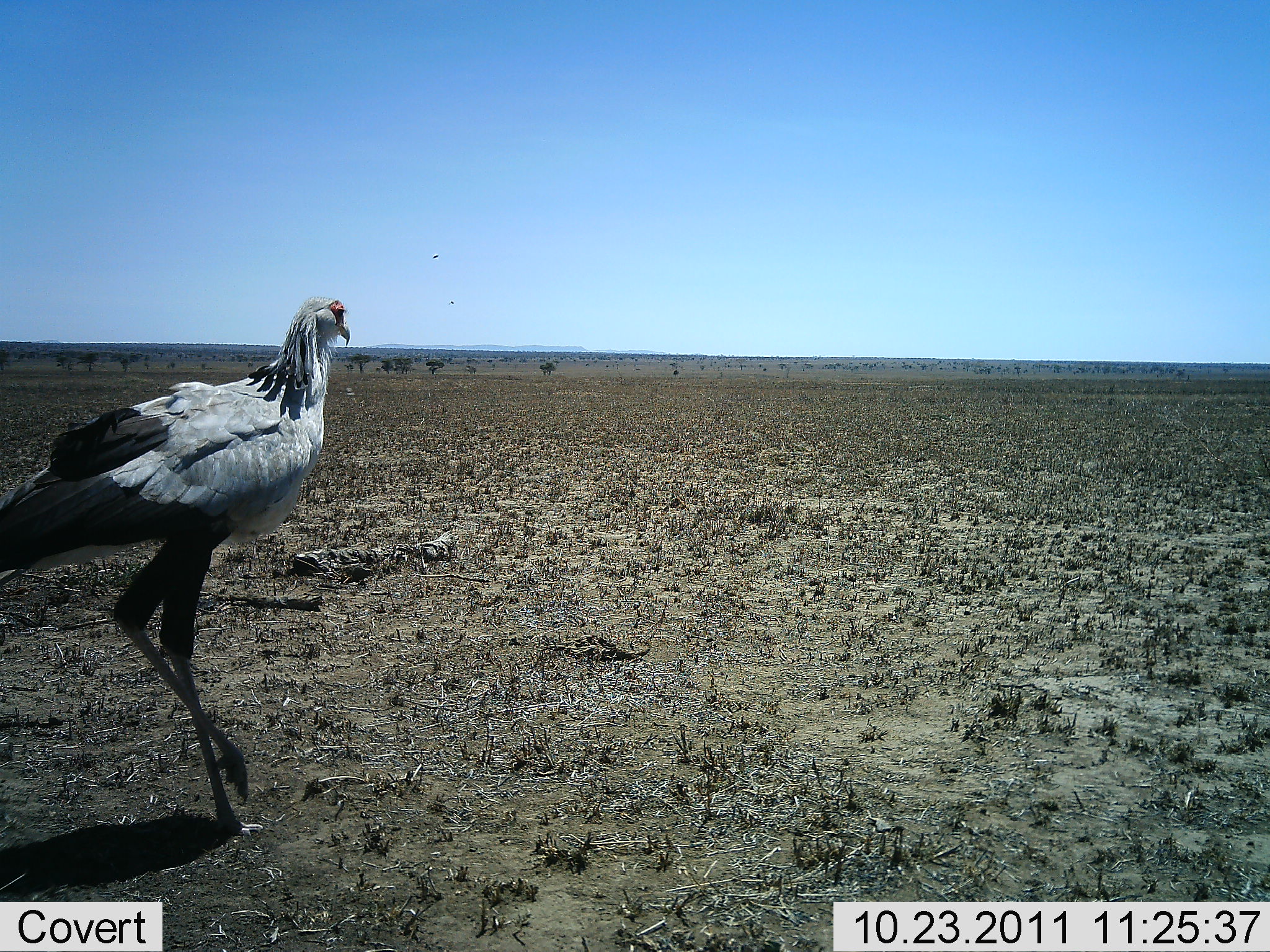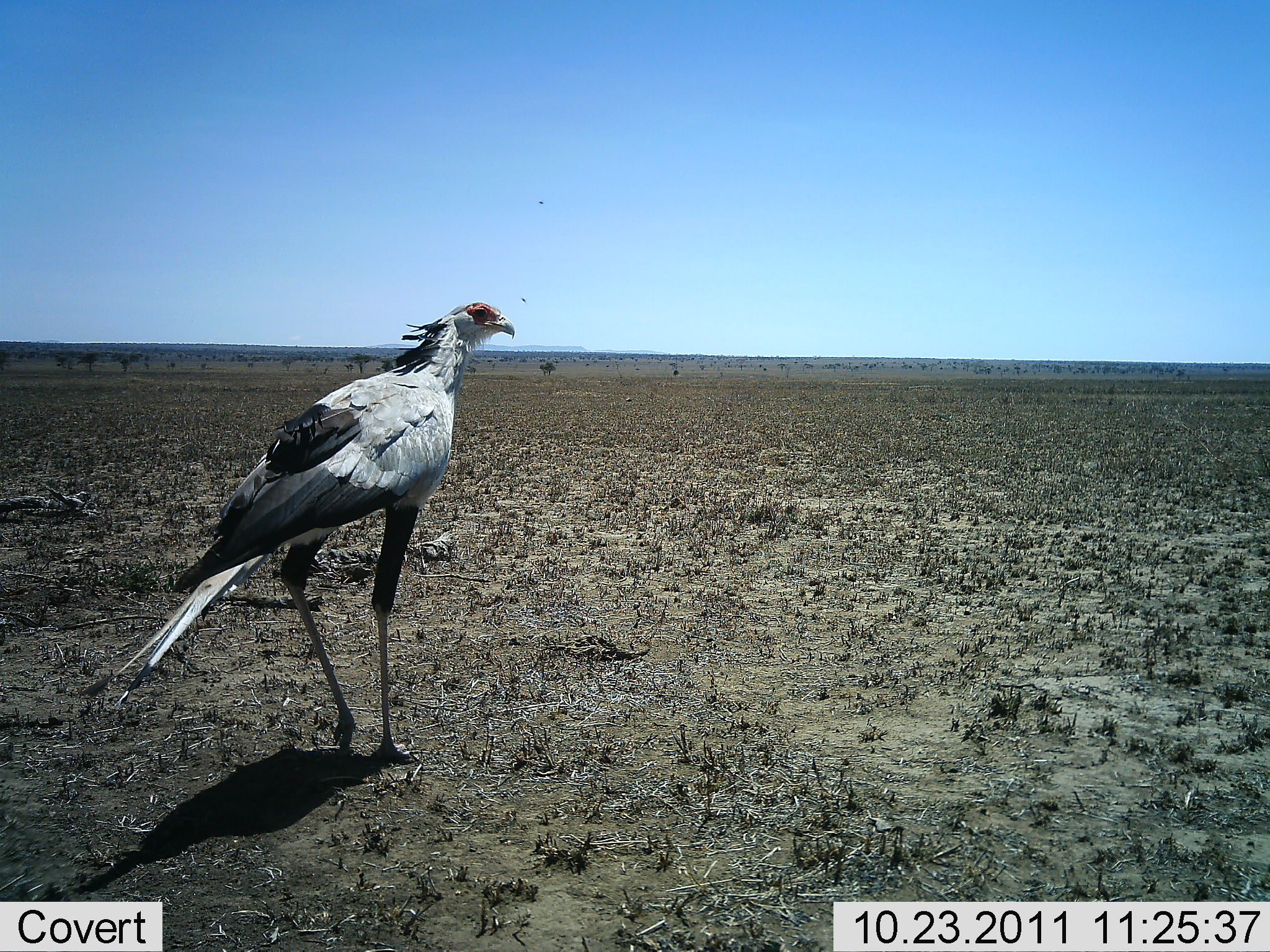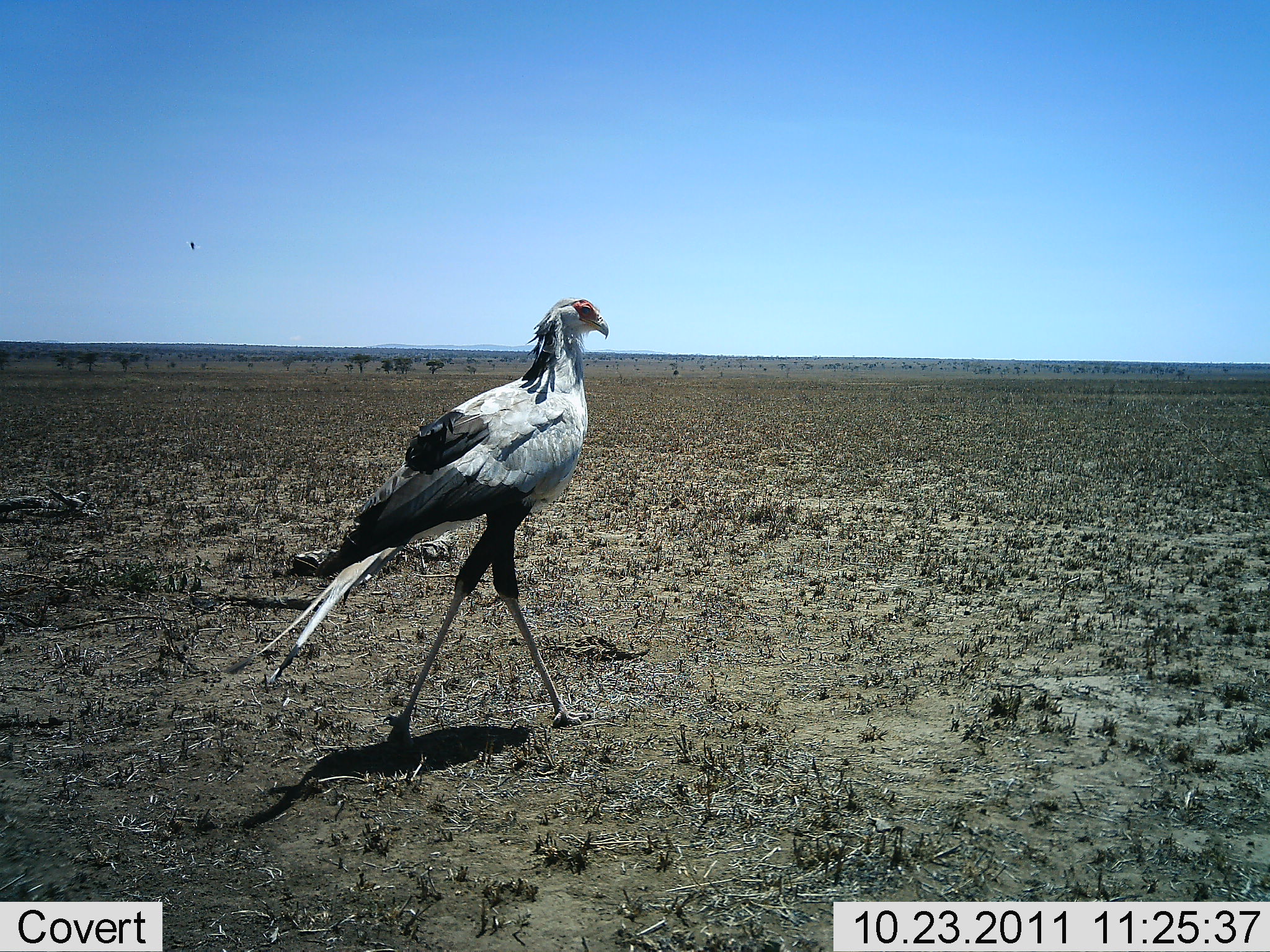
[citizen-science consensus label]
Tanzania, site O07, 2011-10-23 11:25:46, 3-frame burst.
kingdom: Animalia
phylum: Chordata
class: Aves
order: Accipitriformes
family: Sagittariidae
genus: Sagittarius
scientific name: Sagittarius serpentarius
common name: secretary bird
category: secretarybird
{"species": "secretarybird (secretary bird) (Sagittarius serpentarius)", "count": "1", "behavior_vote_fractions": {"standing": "25%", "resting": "0%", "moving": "100%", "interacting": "0%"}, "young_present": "0%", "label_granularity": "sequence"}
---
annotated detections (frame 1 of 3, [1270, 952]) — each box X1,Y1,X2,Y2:
animal: 0,294,352,843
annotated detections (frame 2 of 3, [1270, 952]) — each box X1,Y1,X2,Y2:
animal: 77,300,517,769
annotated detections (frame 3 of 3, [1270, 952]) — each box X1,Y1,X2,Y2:
animal: 218,292,612,760